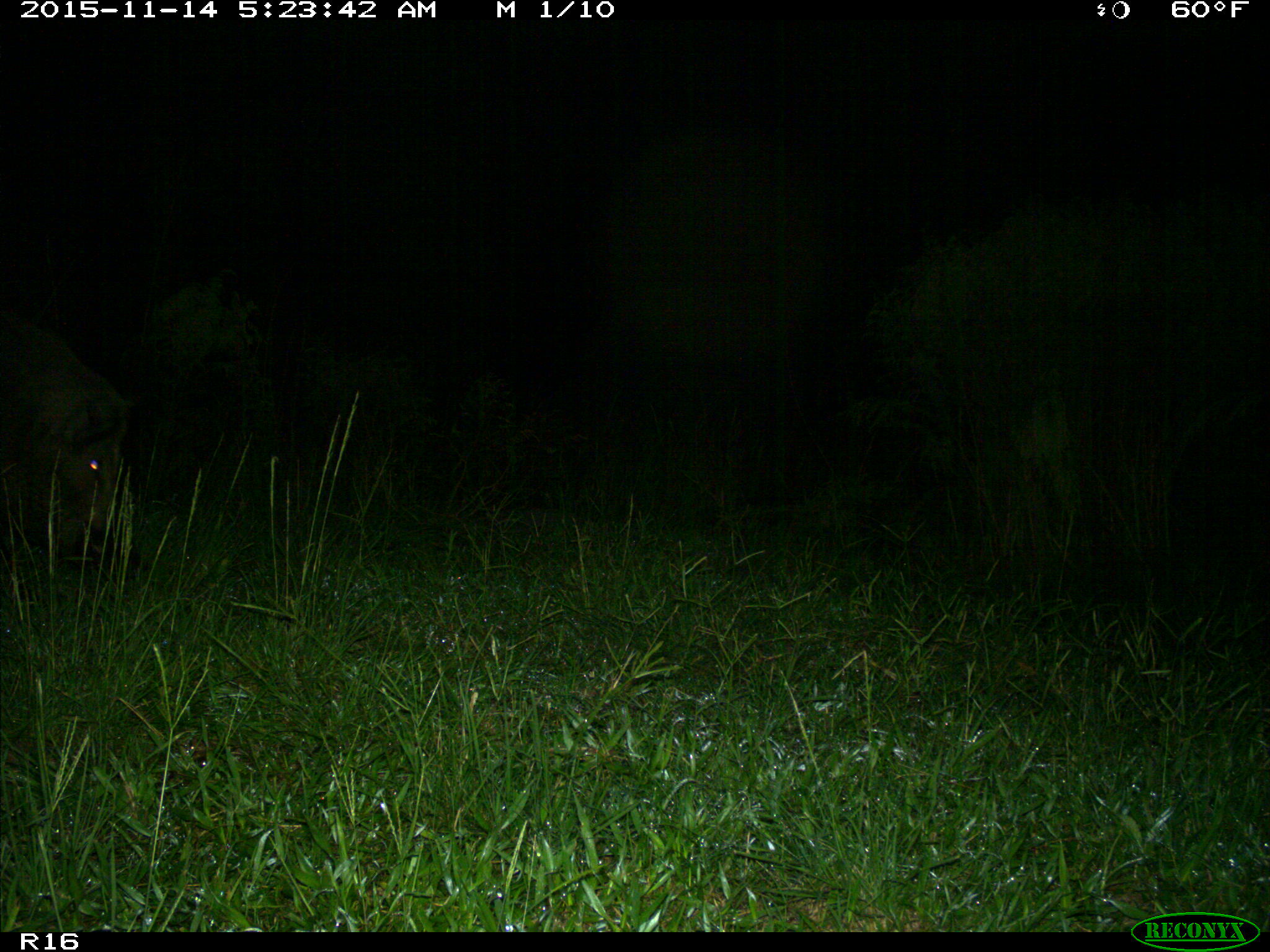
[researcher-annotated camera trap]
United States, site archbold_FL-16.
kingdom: Animalia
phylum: Chordata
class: Mammalia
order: Artiodactyla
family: Suidae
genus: Sus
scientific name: Sus scrofa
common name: wild boar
Sus scrofa (wild boar).